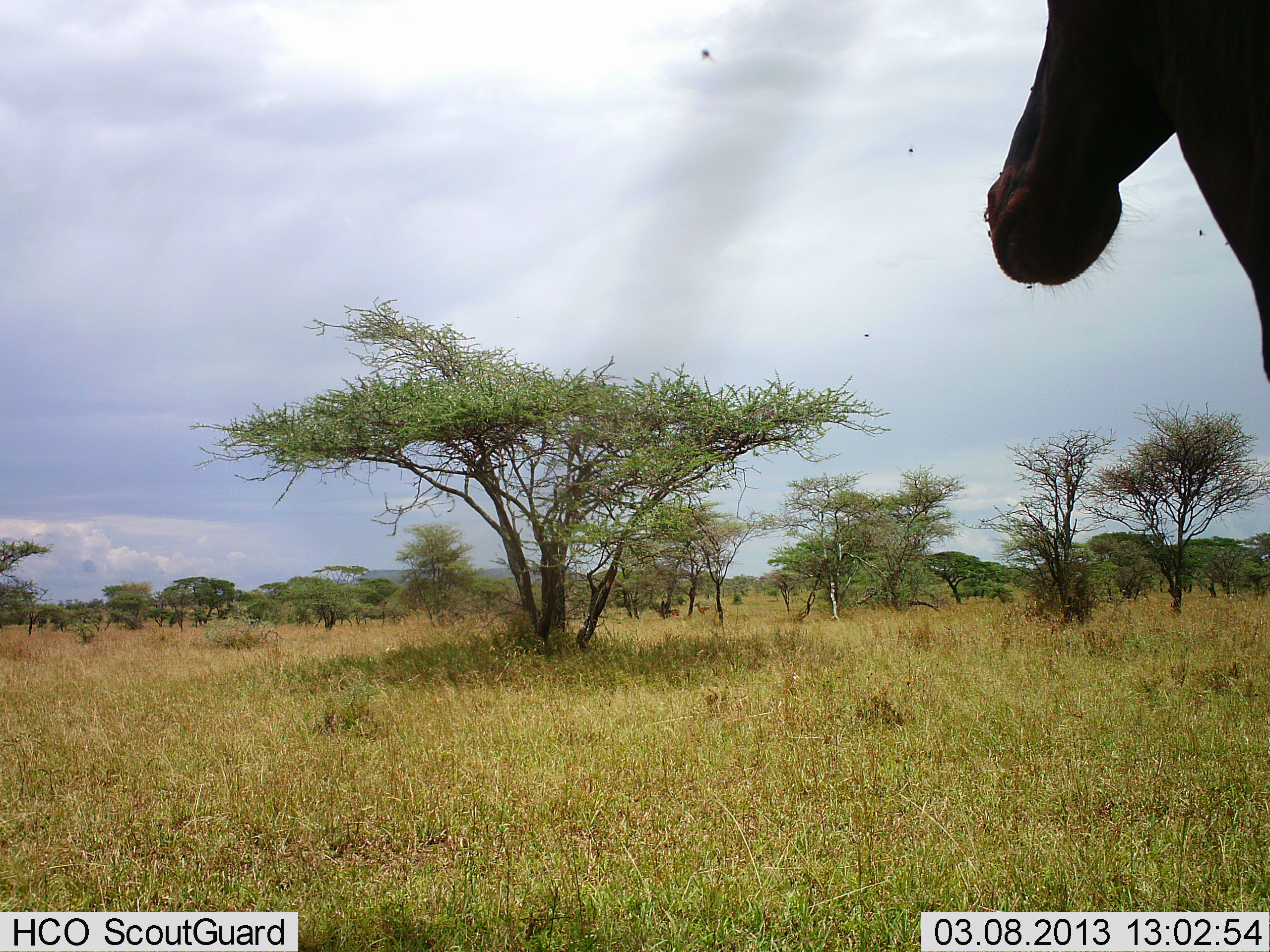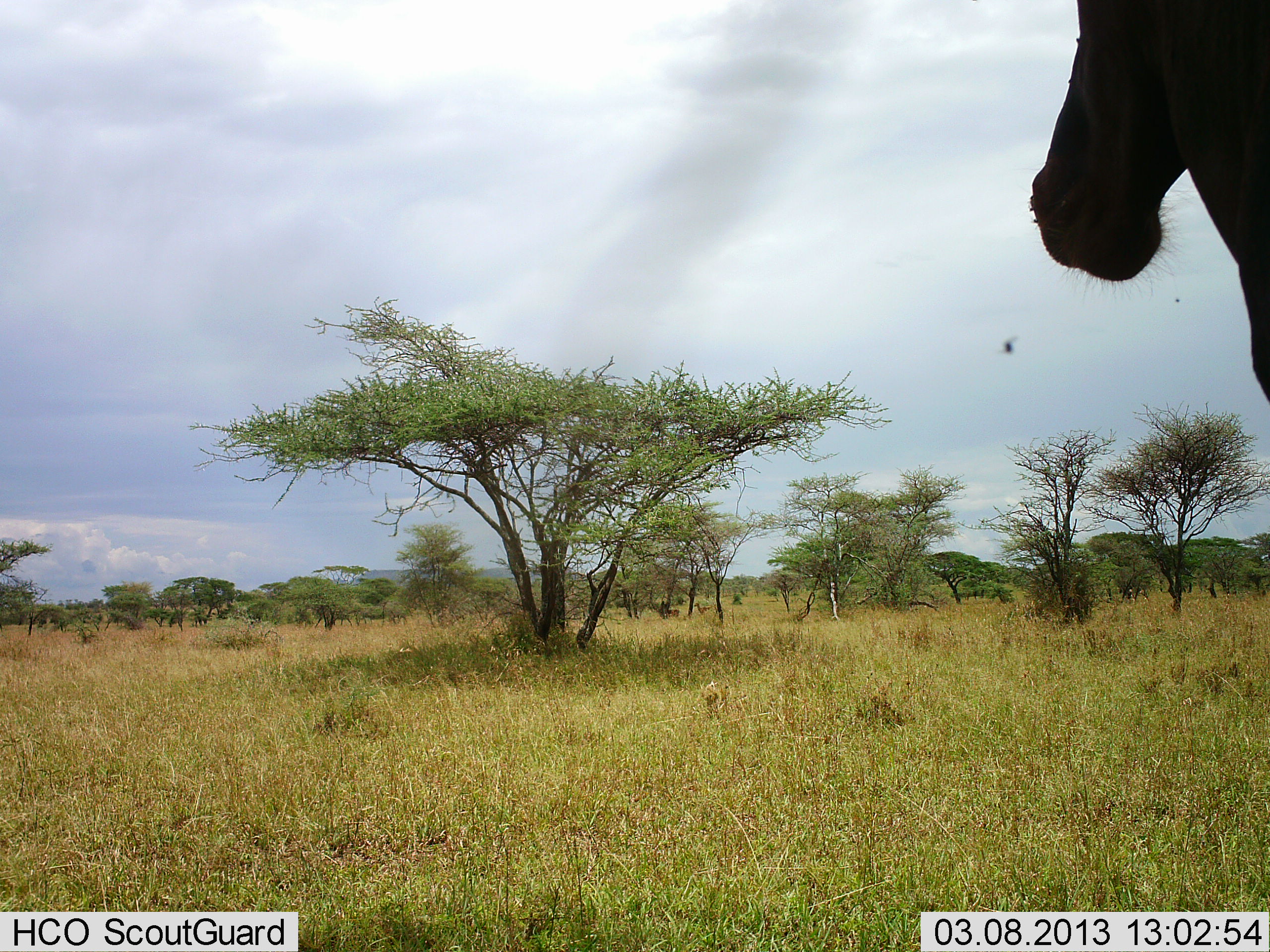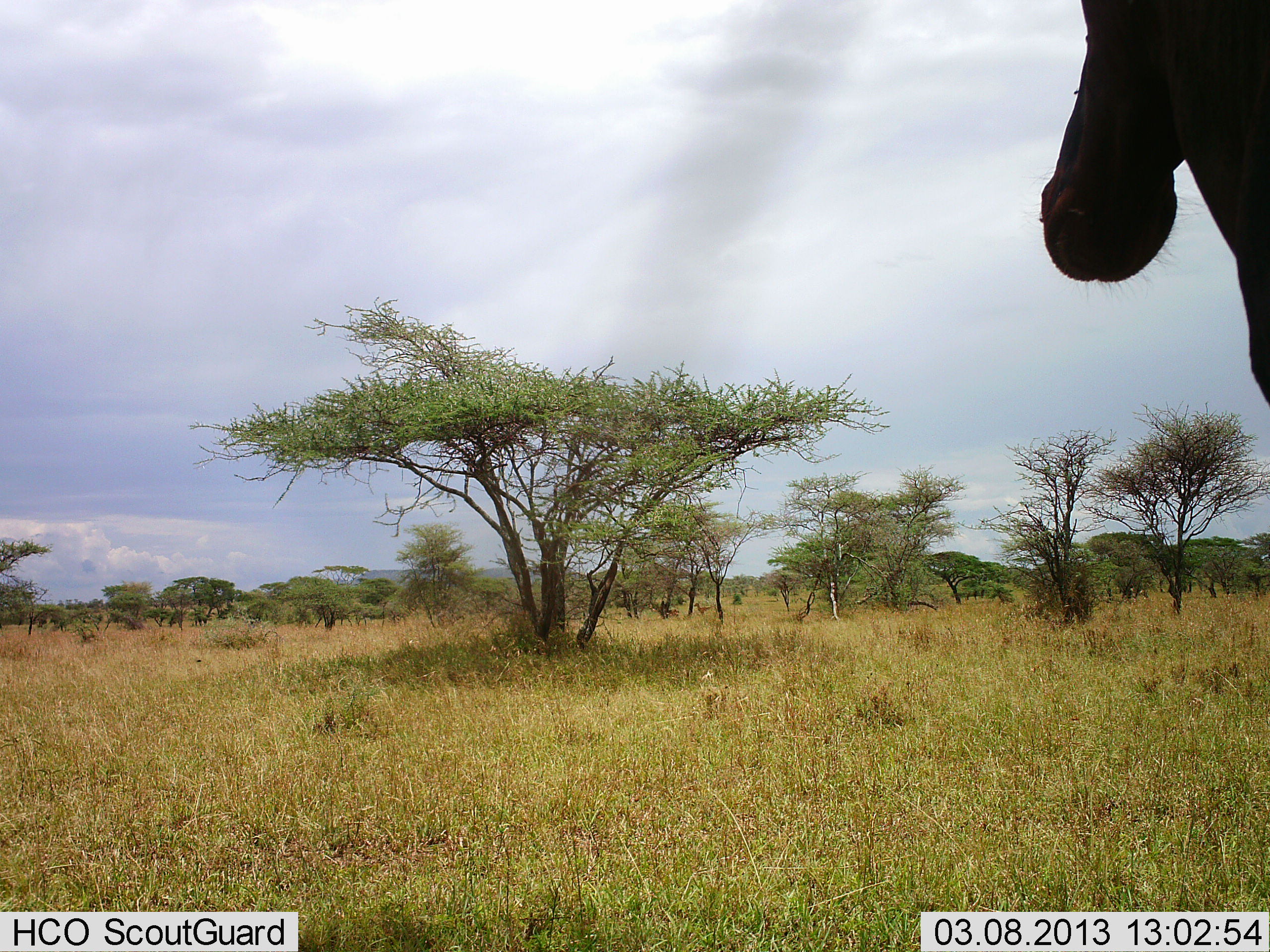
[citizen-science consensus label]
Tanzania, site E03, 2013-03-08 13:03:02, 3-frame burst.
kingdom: Animalia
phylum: Chordata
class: Mammalia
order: Artiodactyla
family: Bovidae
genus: Alcelaphus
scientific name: Alcelaphus buselaphus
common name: hartebeest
Hartebeest (Alcelaphus buselaphus), count 1. Behavior (volunteer vote fractions): standing 94%, resting 0%, moving 0%, interacting 0%. Young present (vote fraction): 0%. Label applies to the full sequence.